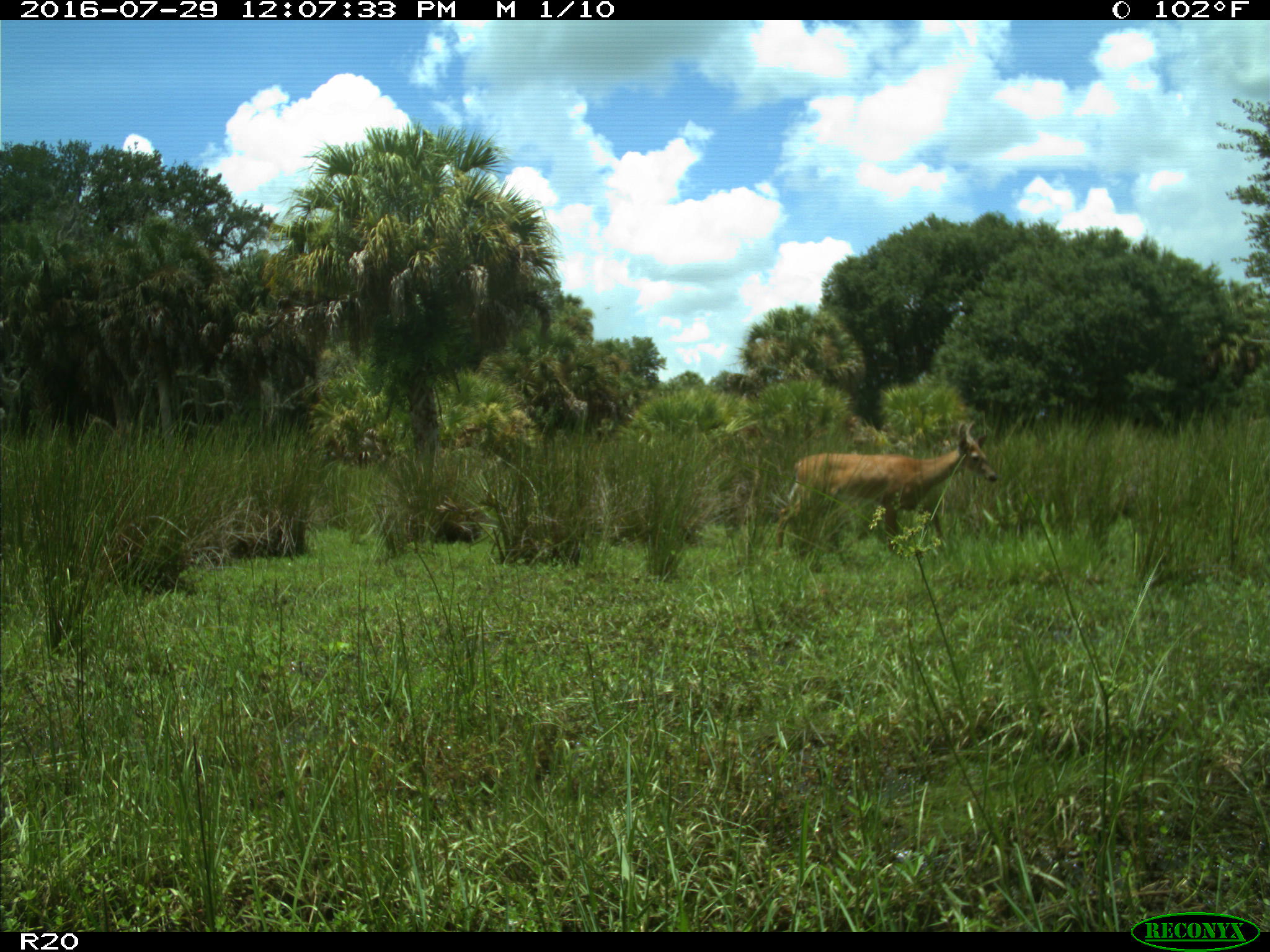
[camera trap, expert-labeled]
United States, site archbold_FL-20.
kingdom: Animalia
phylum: Chordata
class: Mammalia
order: Artiodactyla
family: Cervidae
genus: Odocoileus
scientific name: Odocoileus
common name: deer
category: unidentified deer